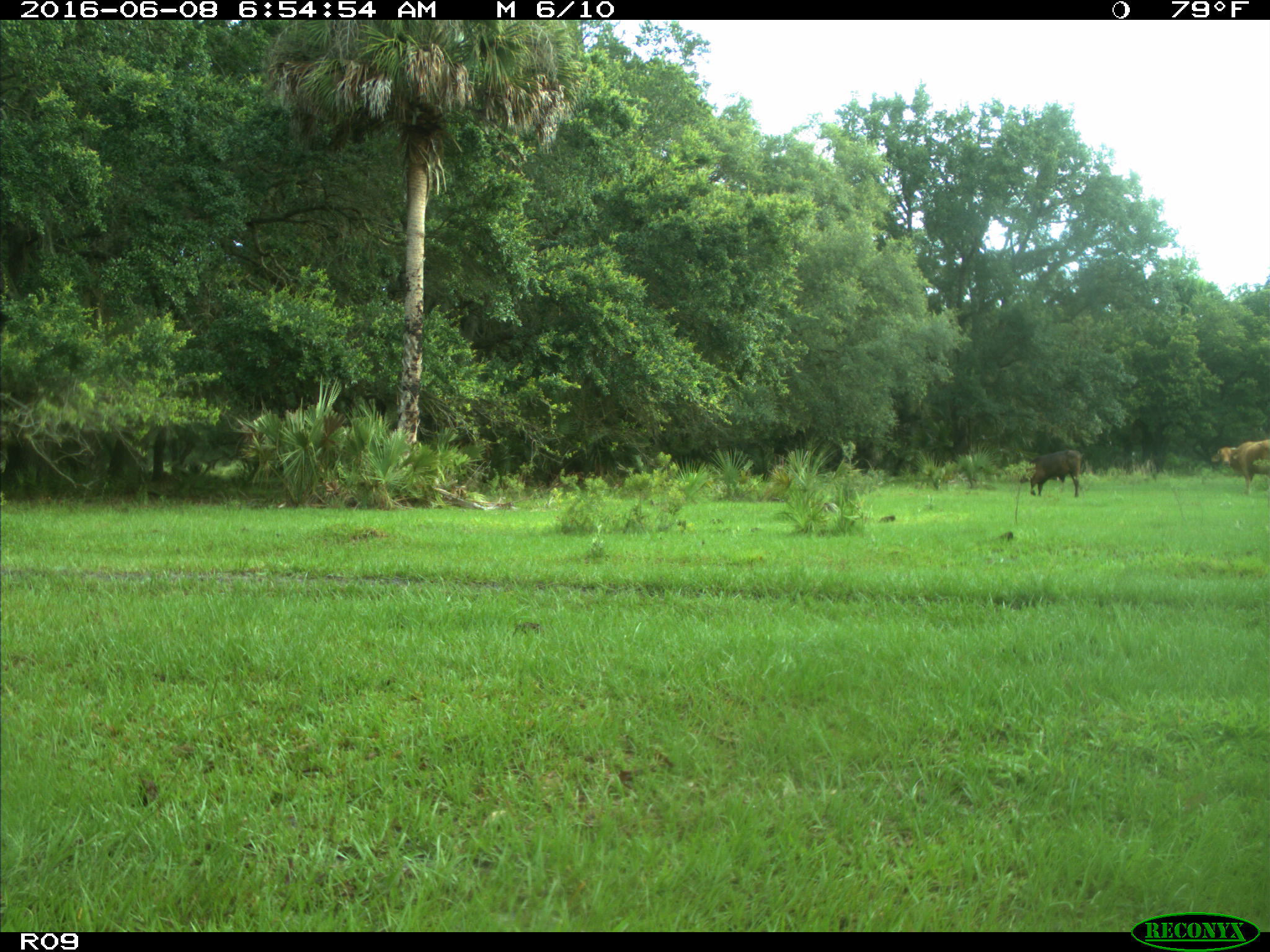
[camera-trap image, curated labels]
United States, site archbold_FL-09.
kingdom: Animalia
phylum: Chordata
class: Mammalia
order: Artiodactyla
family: Bovidae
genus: Bos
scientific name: Bos taurus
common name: domestic cow